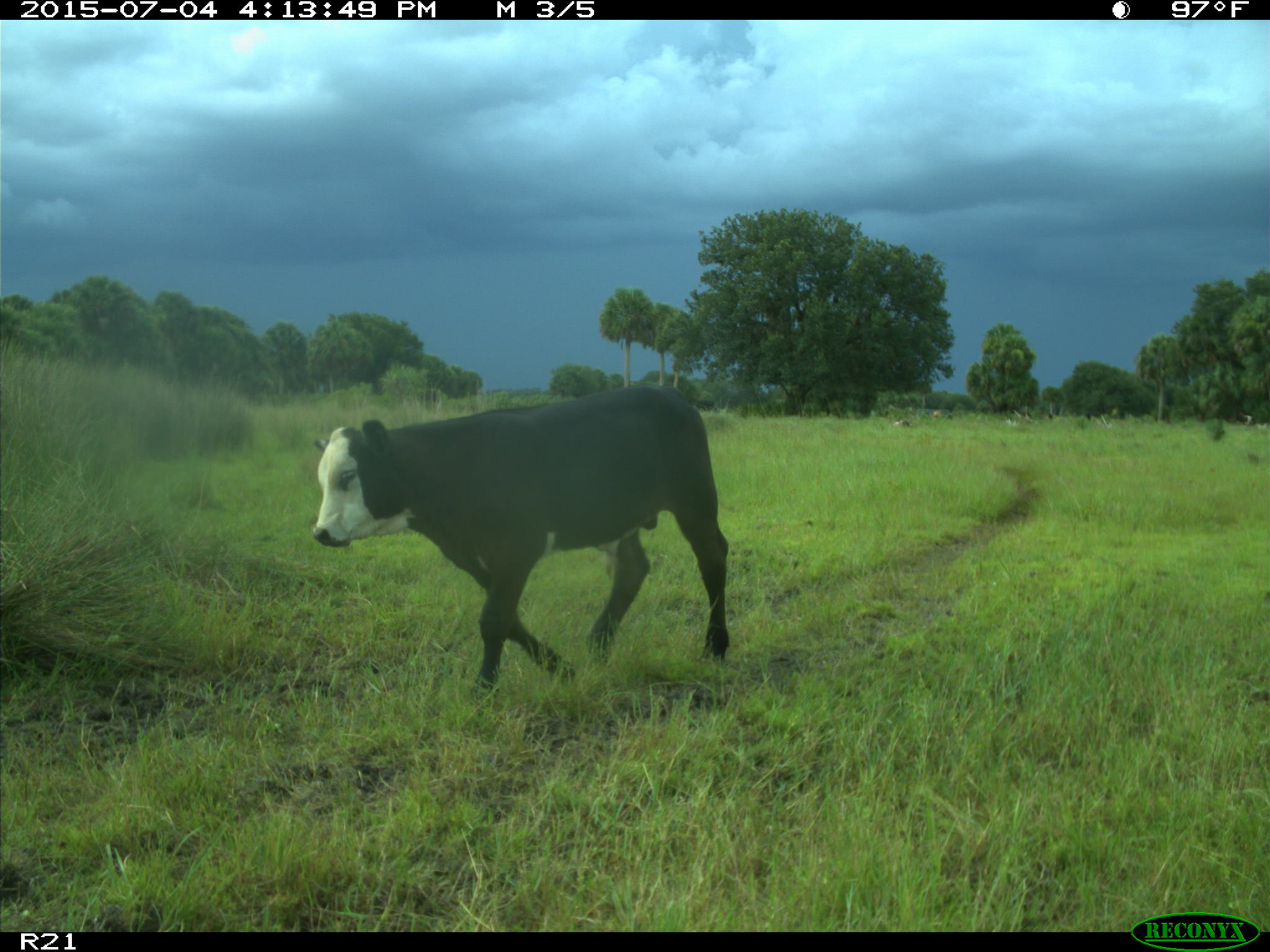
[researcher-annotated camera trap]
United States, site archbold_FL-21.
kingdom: Animalia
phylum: Chordata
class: Mammalia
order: Artiodactyla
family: Bovidae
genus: Bos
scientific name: Bos taurus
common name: domestic cow